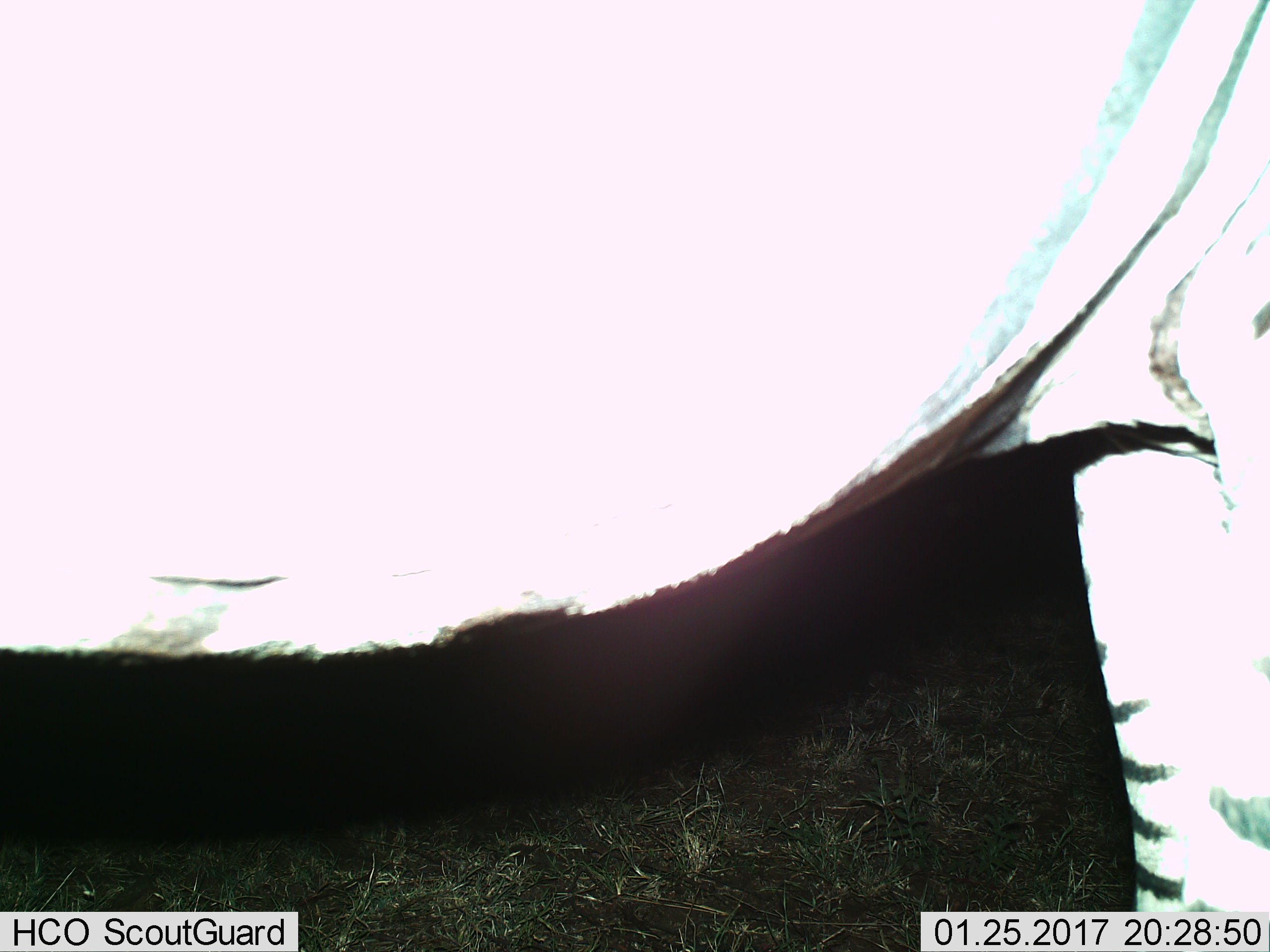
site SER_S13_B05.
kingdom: Animalia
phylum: Chordata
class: Mammalia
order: Perissodactyla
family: Equidae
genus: Equus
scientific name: Equus quagga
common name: plains zebra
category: zebraplains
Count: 1.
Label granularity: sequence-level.